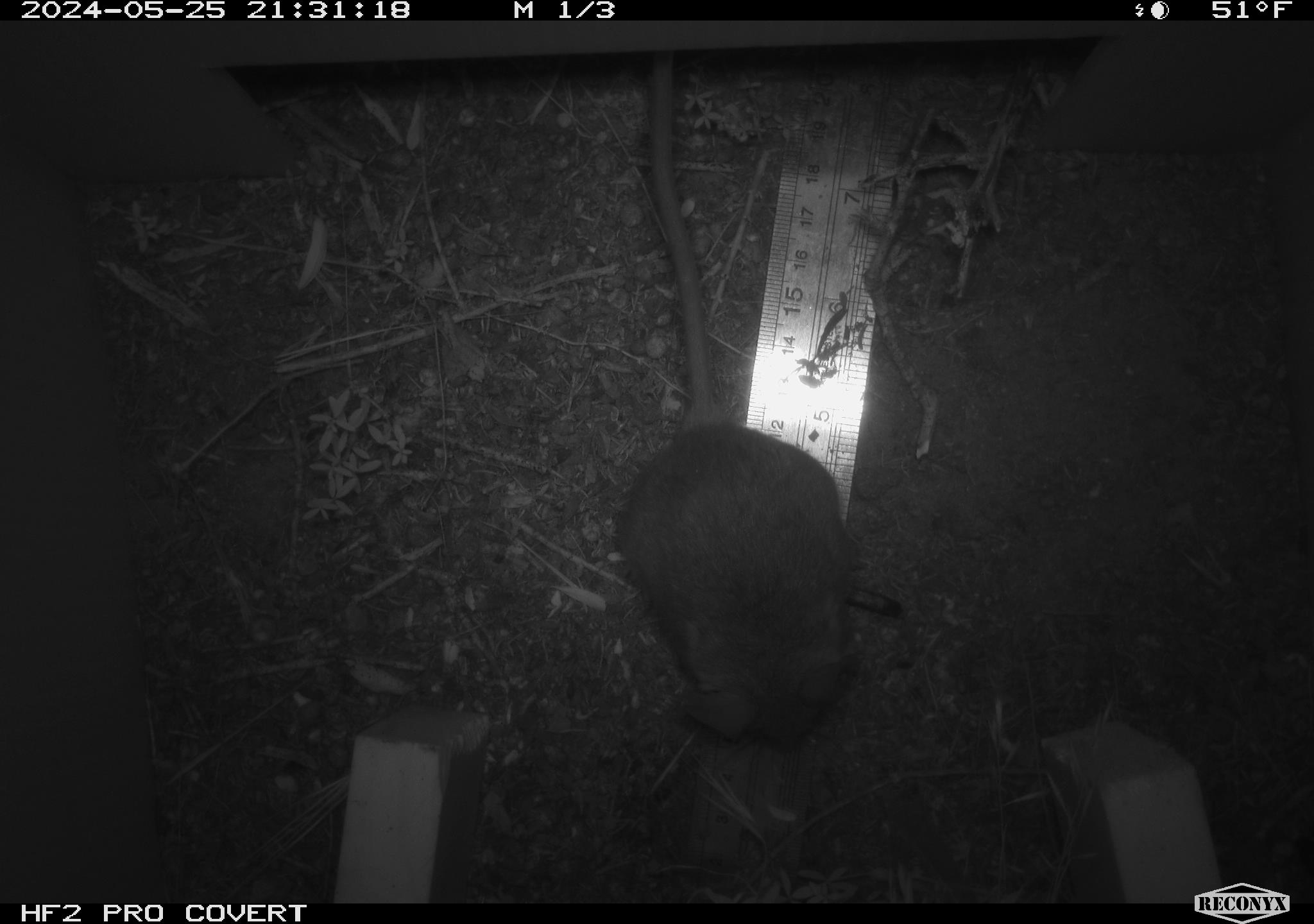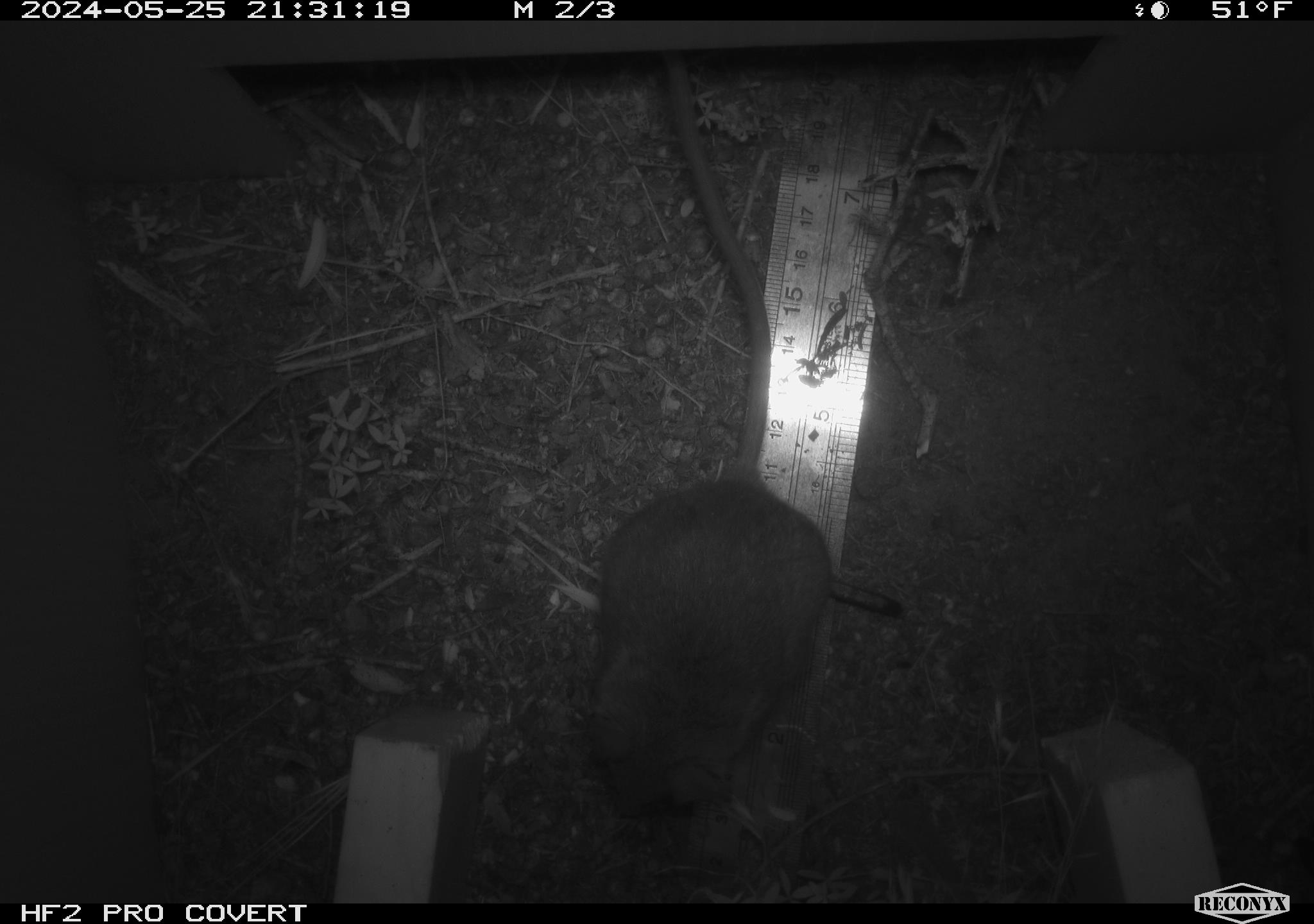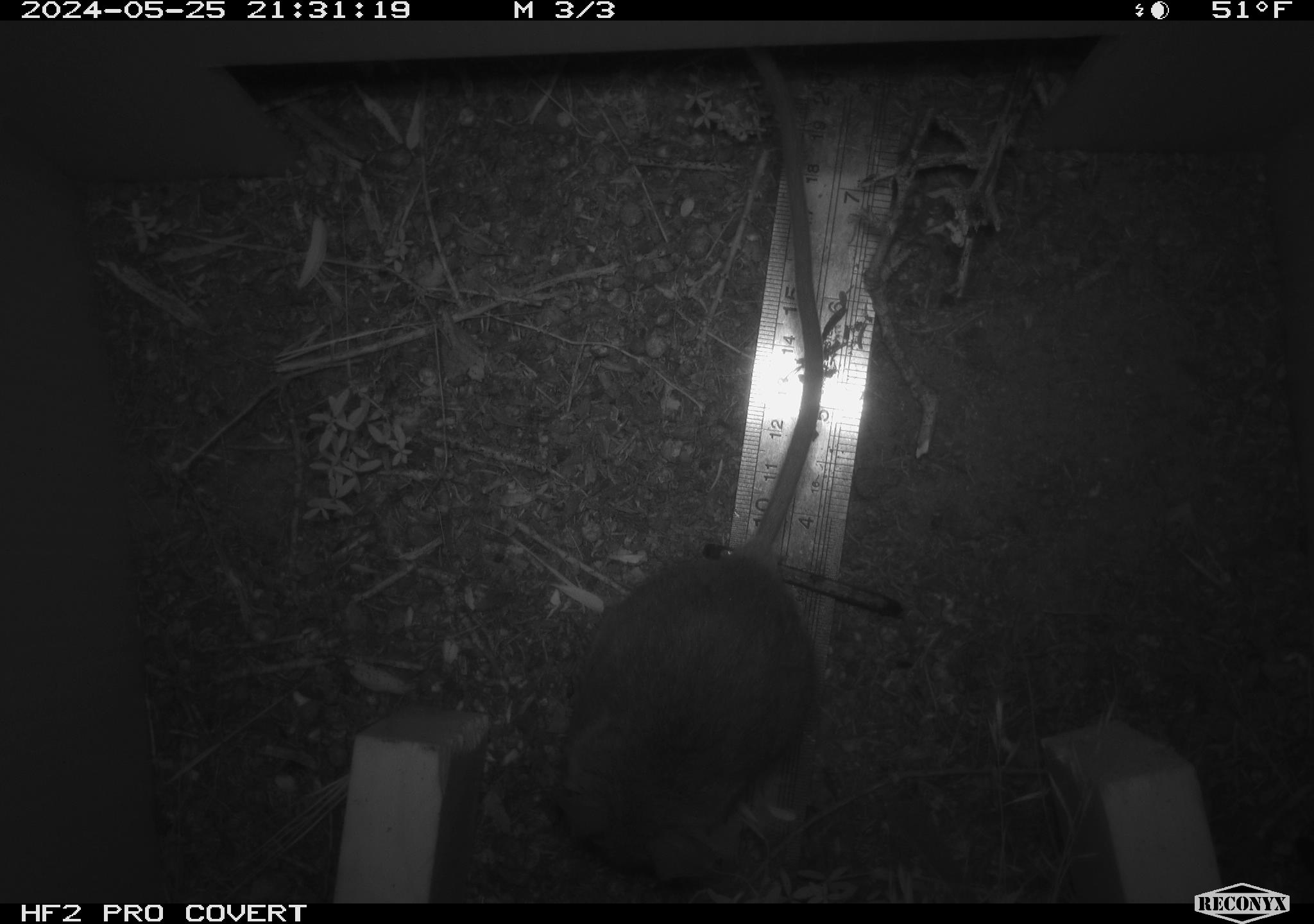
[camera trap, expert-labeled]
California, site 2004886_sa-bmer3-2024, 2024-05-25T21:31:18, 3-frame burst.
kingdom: Animalia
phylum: Chordata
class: Mammalia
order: Rodentia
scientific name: Rodentia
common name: mouse species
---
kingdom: Animalia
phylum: Chordata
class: Mammalia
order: Rodentia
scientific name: Rodentia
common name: woodrat or rat or mouse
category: woodrat or rat or mouse species